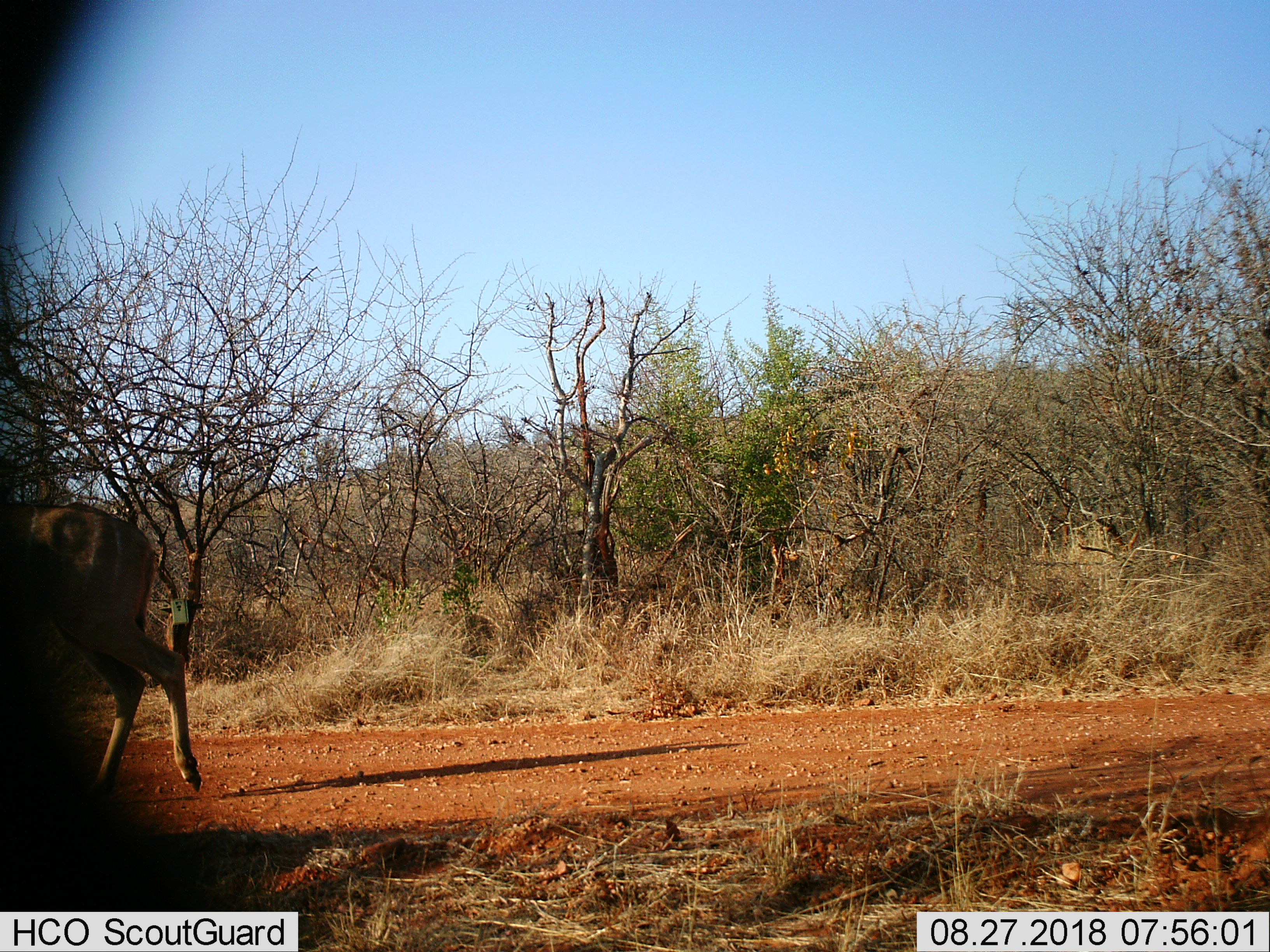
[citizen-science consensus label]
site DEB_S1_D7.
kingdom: Animalia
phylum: Chordata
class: Mammalia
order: Artiodactyla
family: Bovidae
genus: Tragelaphus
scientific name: Tragelaphus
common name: kudu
Kudu (Tragelaphus), count 1. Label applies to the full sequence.